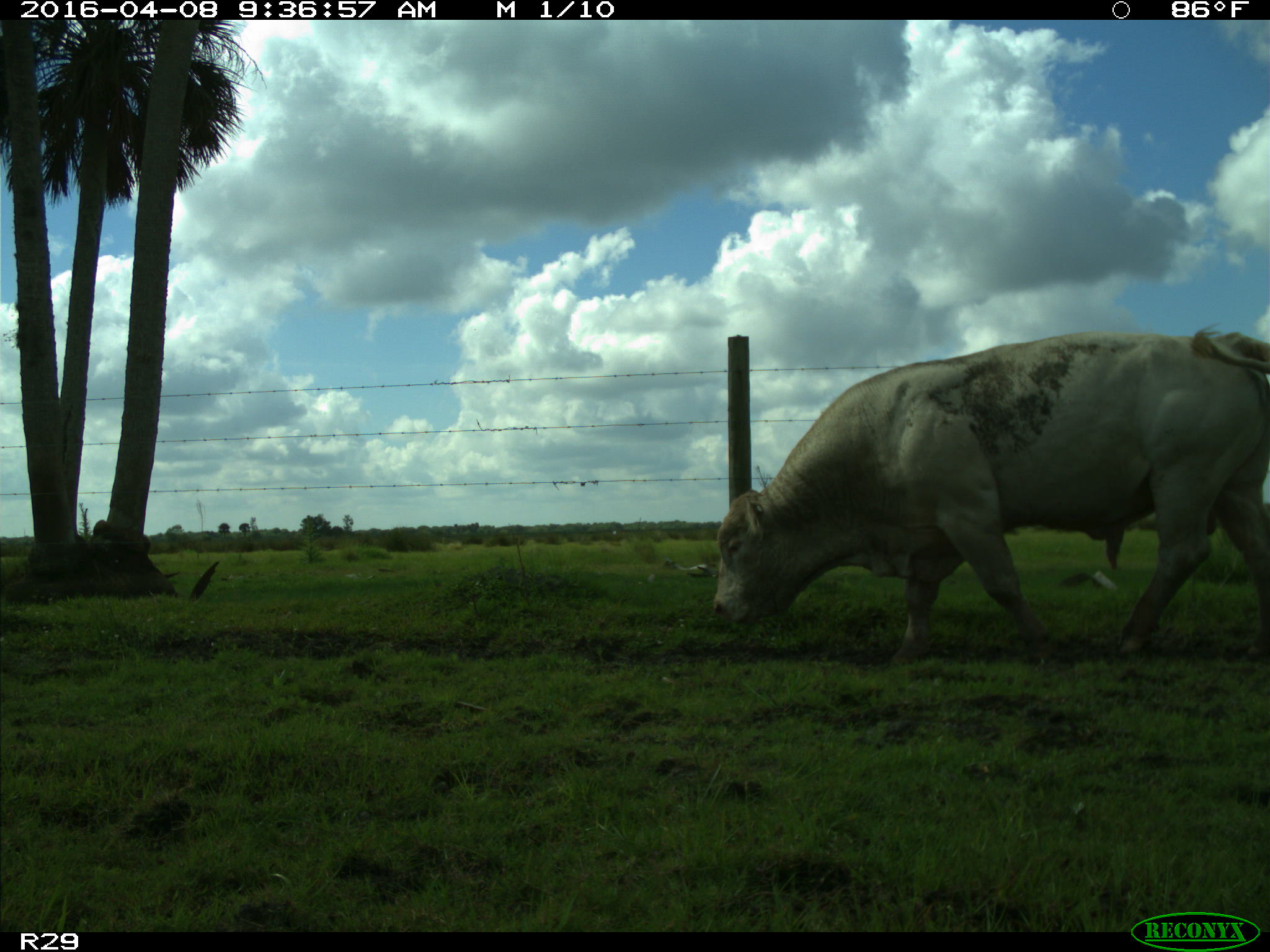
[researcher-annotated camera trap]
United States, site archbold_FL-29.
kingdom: Animalia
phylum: Chordata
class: Mammalia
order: Artiodactyla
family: Bovidae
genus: Bos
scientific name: Bos taurus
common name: domestic cow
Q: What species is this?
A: Bos taurus (domestic cow).